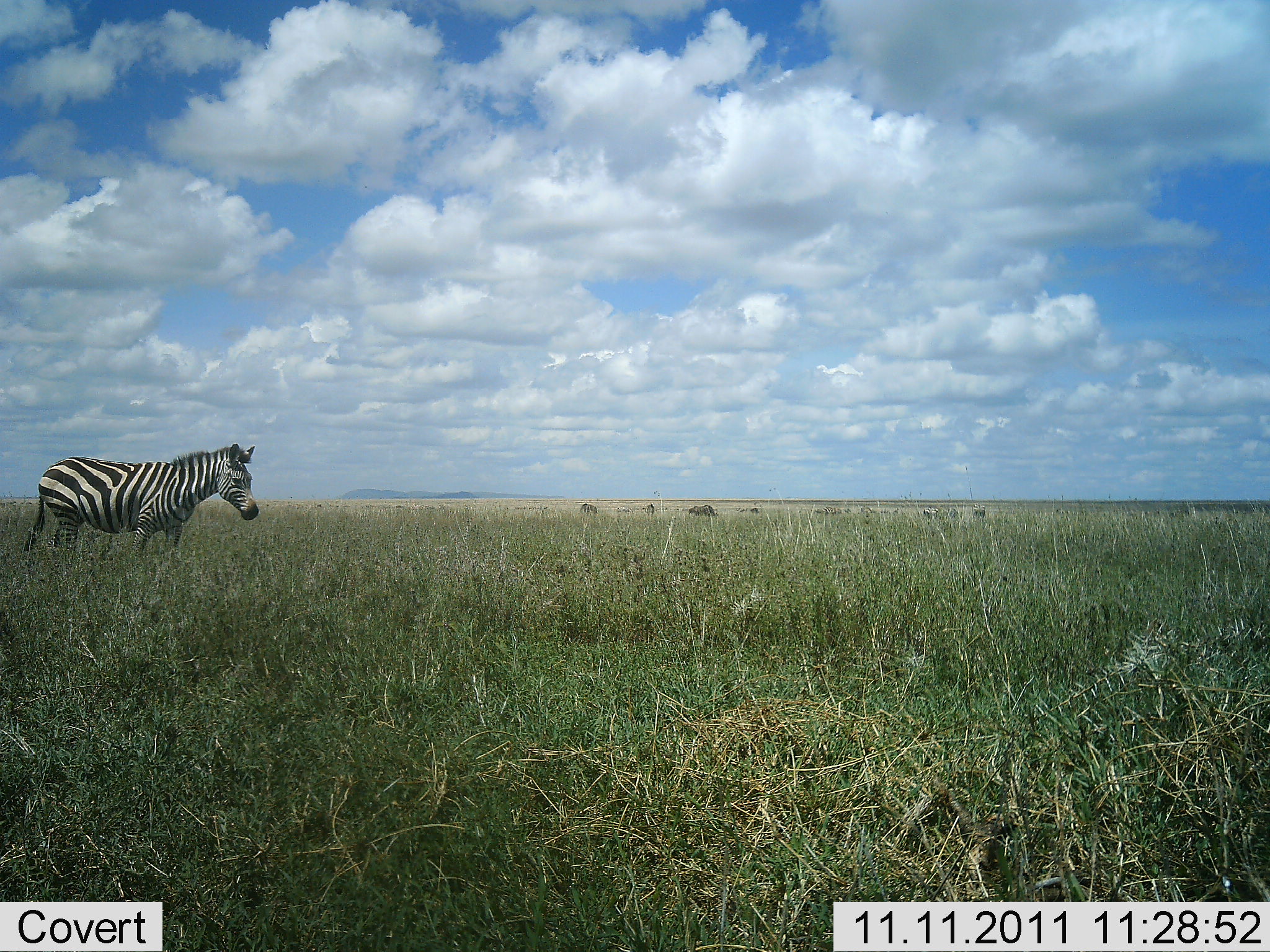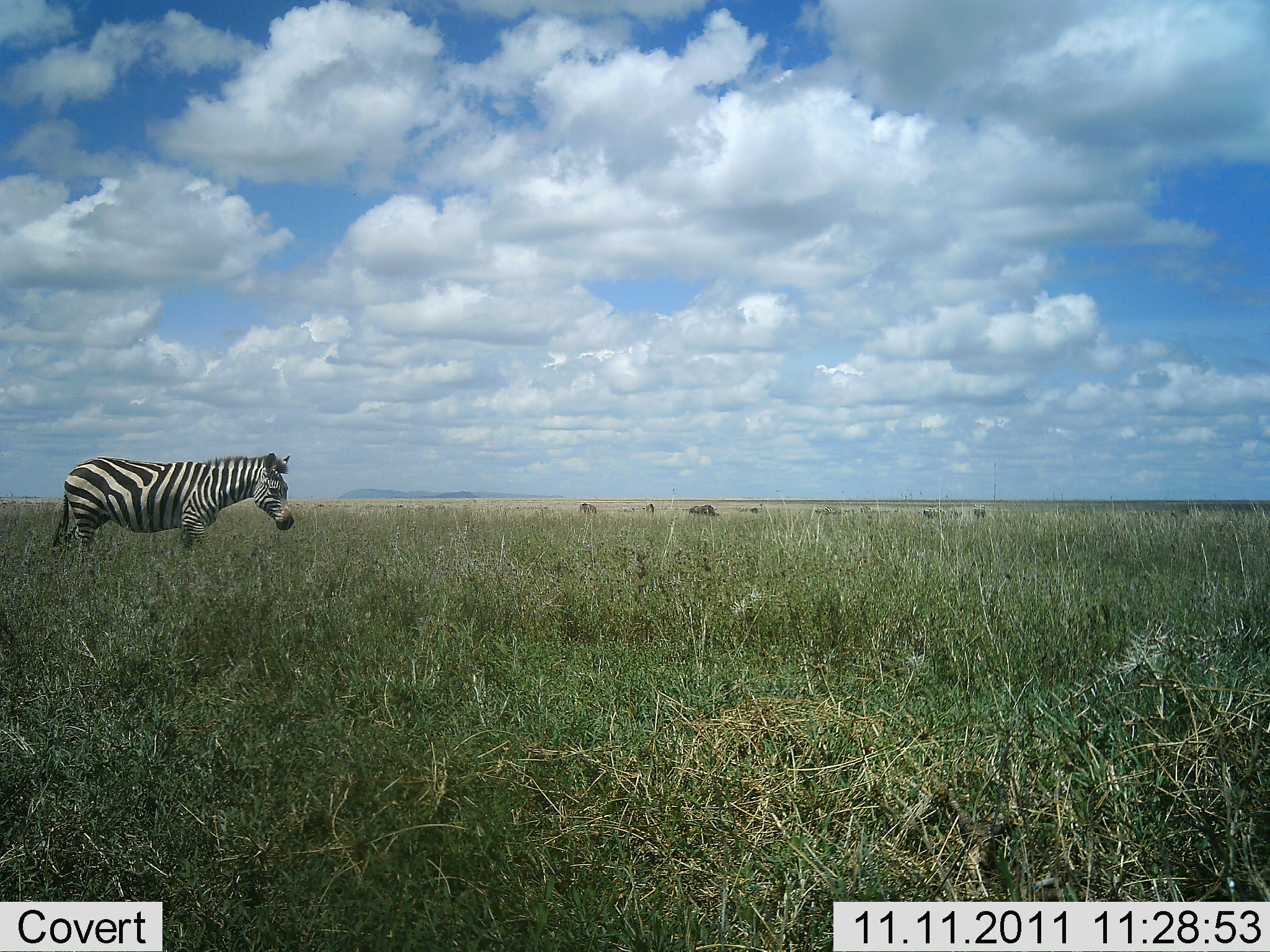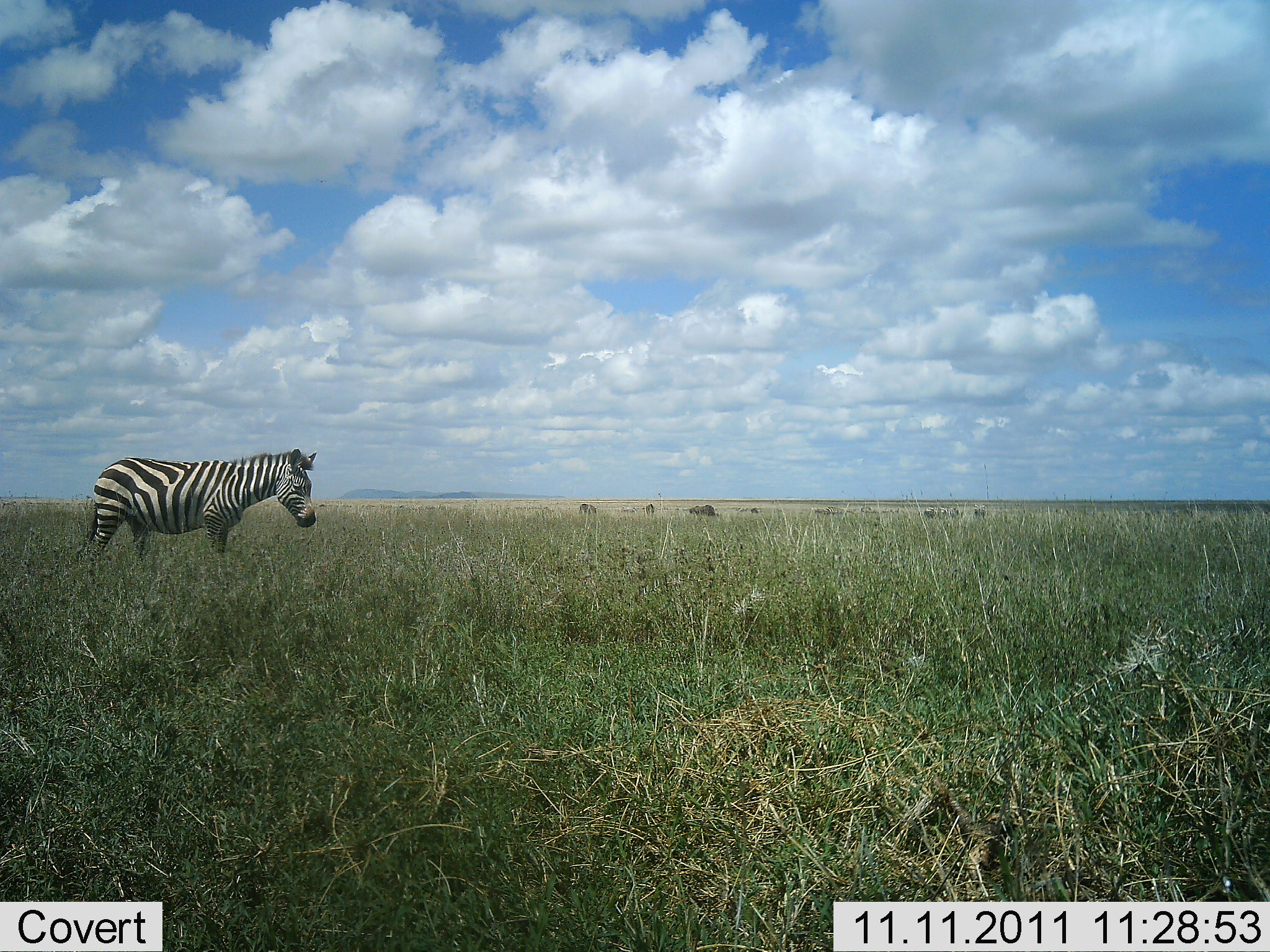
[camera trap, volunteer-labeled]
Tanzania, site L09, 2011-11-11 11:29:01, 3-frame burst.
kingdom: Animalia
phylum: Chordata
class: Mammalia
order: Perissodactyla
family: Equidae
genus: Equus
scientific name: Equus quagga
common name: plains zebra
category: zebra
Zebra (plains zebra) (Equus quagga), count 1. Behavior (volunteer vote fractions): standing 18%, resting 0%, moving 82%, interacting 0%. Young present (vote fraction): 0%. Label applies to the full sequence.